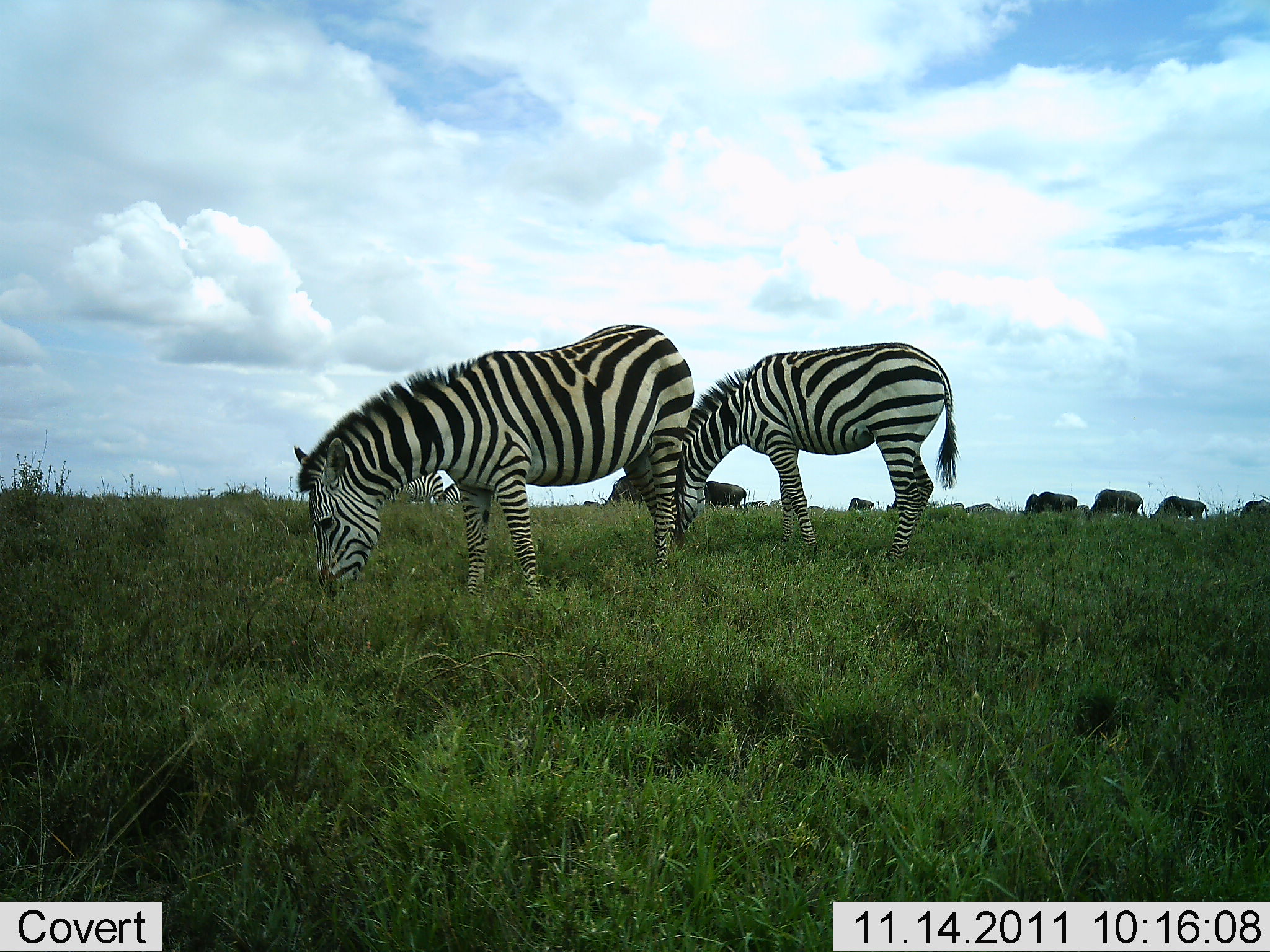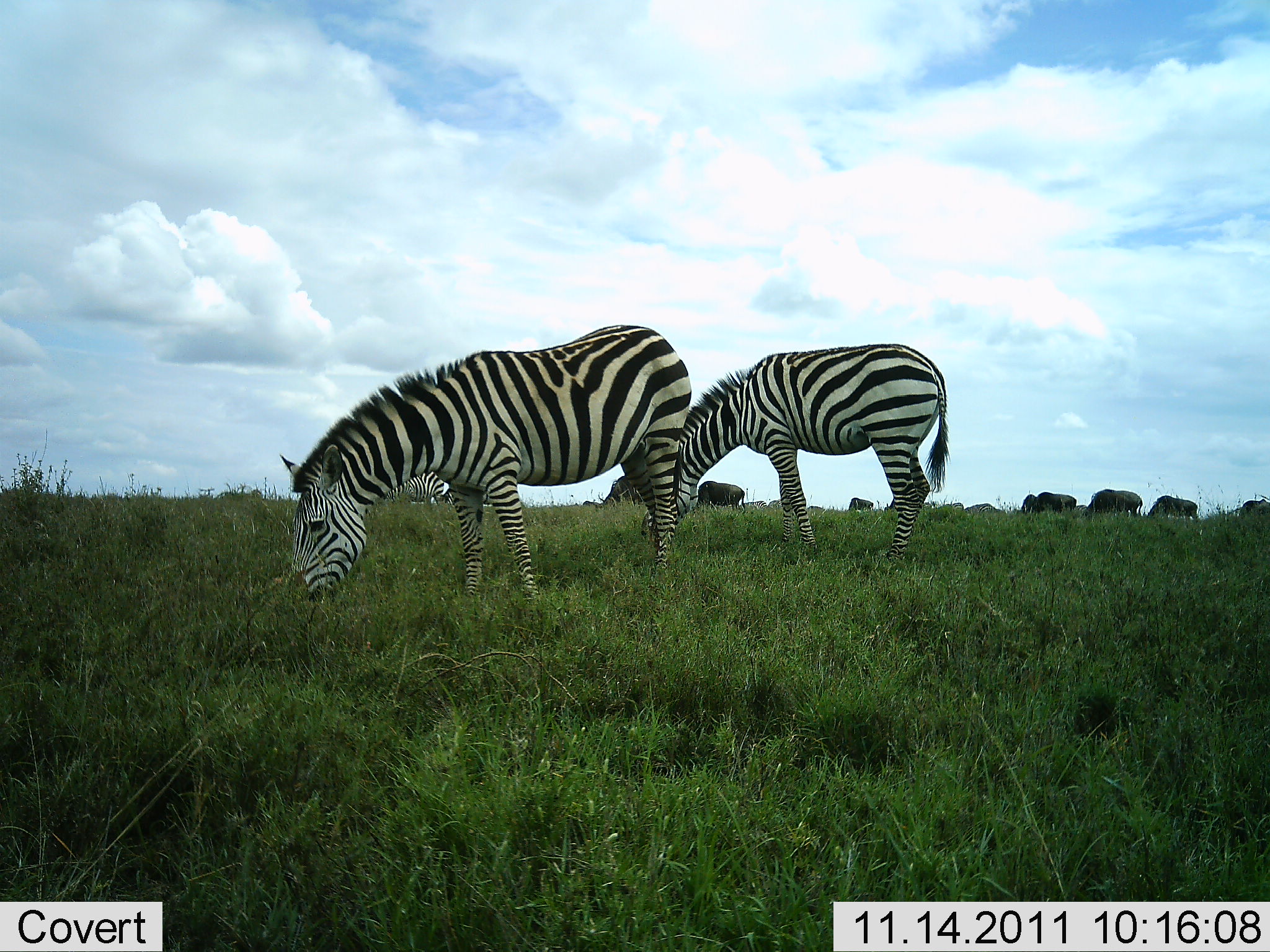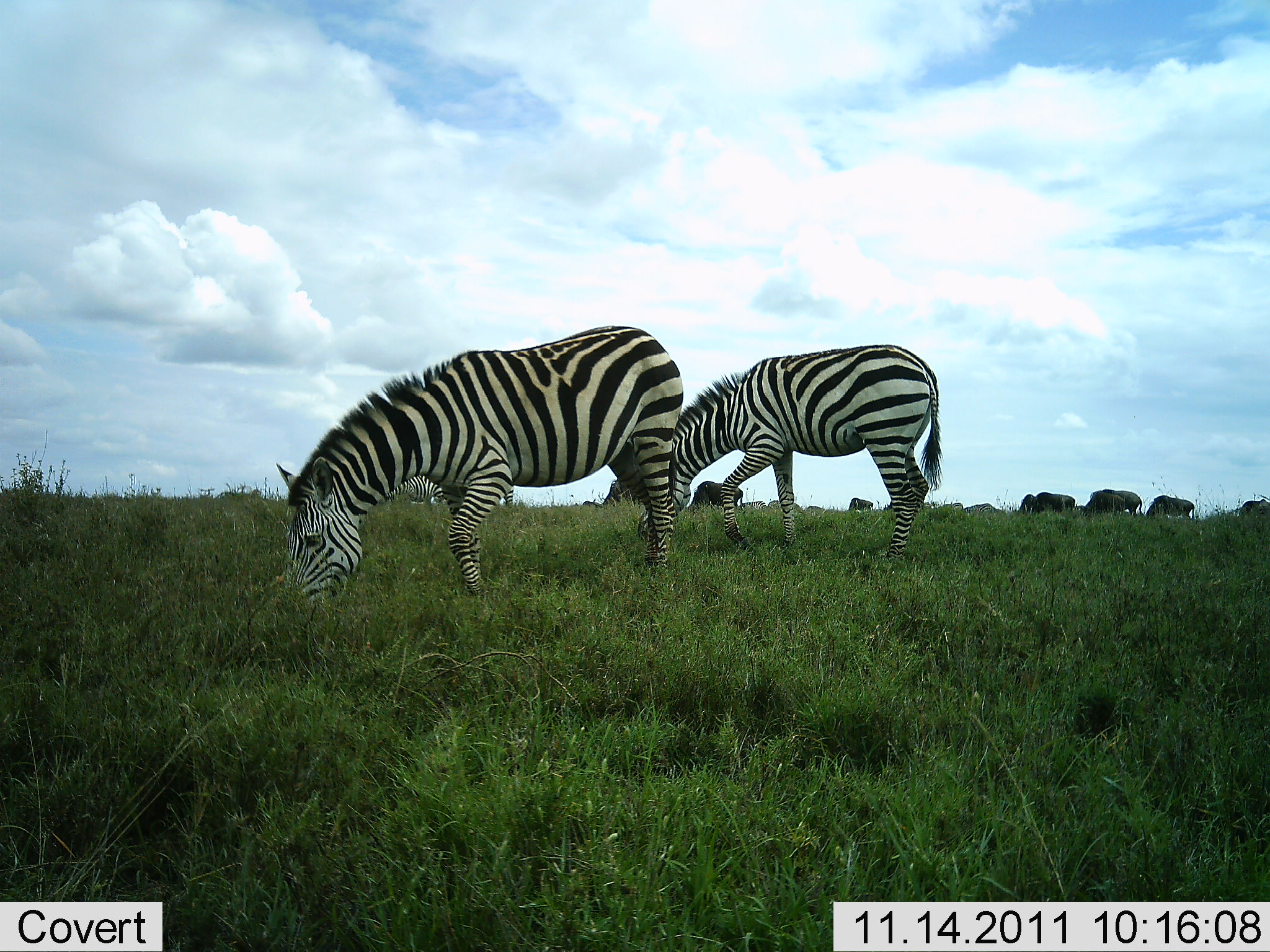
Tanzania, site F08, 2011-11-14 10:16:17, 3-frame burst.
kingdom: Animalia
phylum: Chordata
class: Mammalia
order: Artiodactyla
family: Bovidae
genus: Connochaetes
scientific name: Connochaetes taurinus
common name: blue wildebeest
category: wildebeest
Wildebeest (blue wildebeest) (Connochaetes taurinus), count 7. Behavior (volunteer vote fractions): standing 17%, resting 0%, moving 0%, interacting 0%. Young present (vote fraction): 0%. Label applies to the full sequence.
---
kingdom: Animalia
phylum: Chordata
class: Mammalia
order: Perissodactyla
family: Equidae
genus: Equus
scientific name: Equus quagga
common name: plains zebra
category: zebra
Zebra (plains zebra) (Equus quagga), count 2. Behavior (volunteer vote fractions): standing 14%, resting 5%, moving 9%, interacting 0%. Young present (vote fraction): 0%. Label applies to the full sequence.